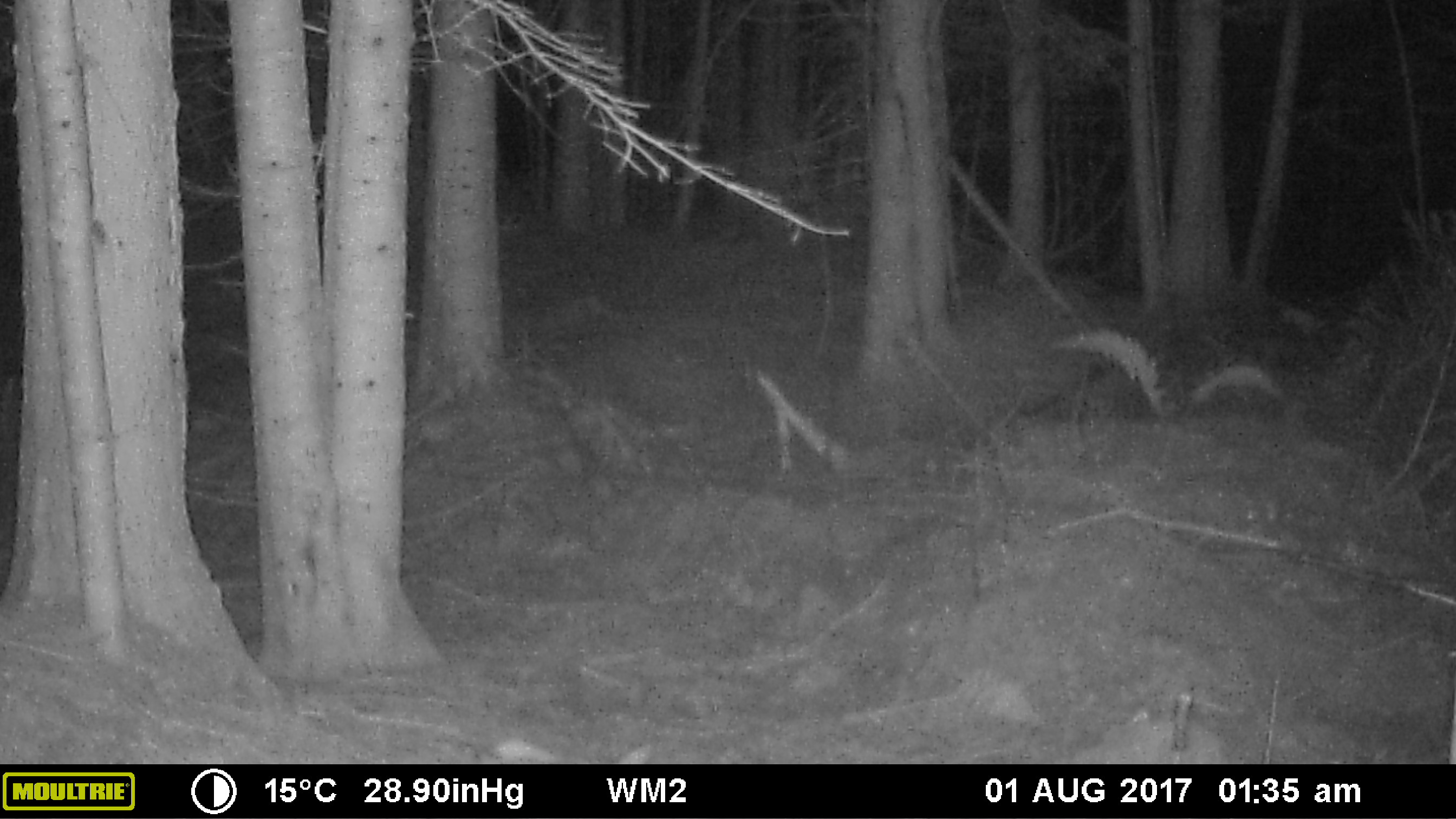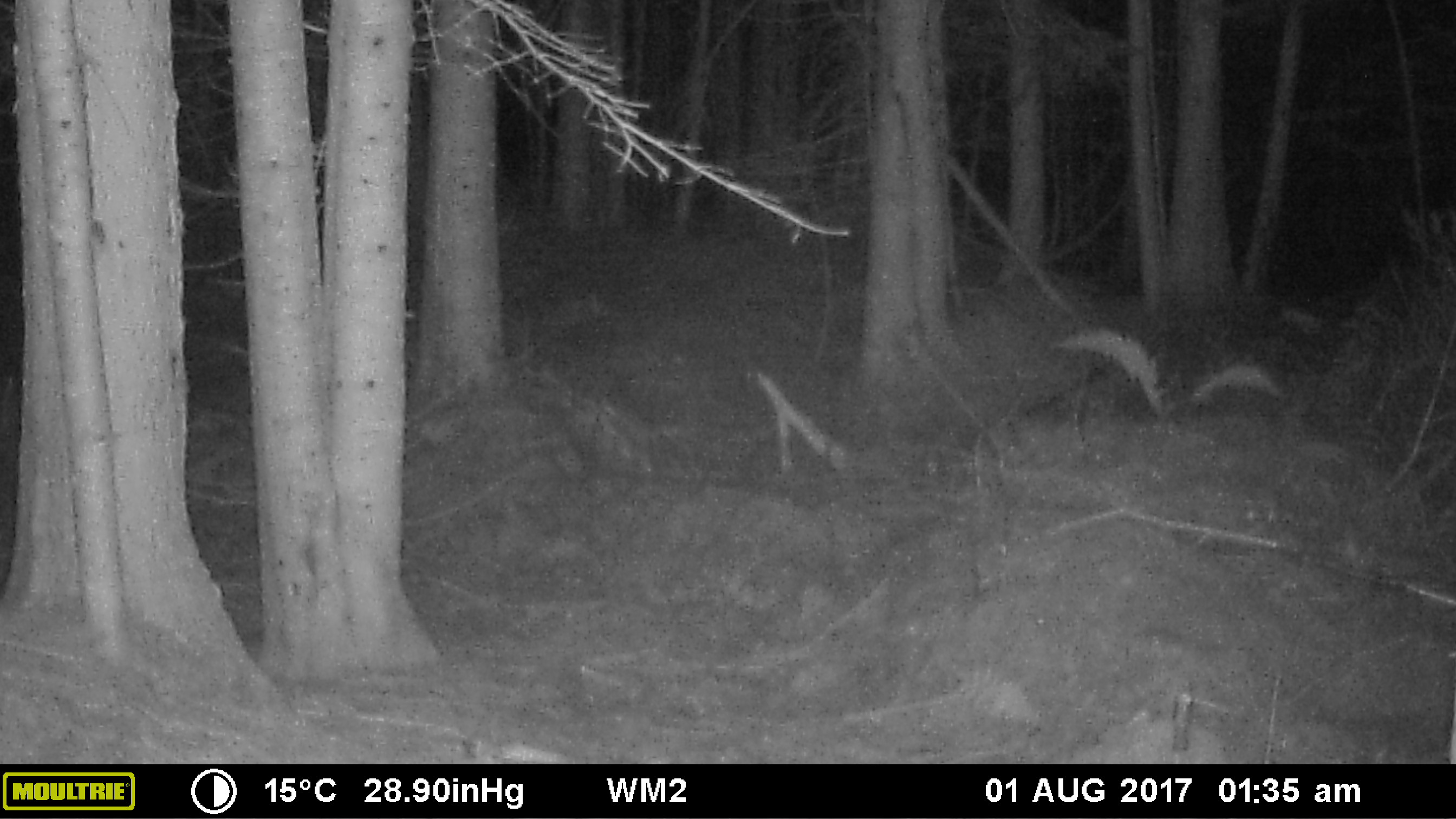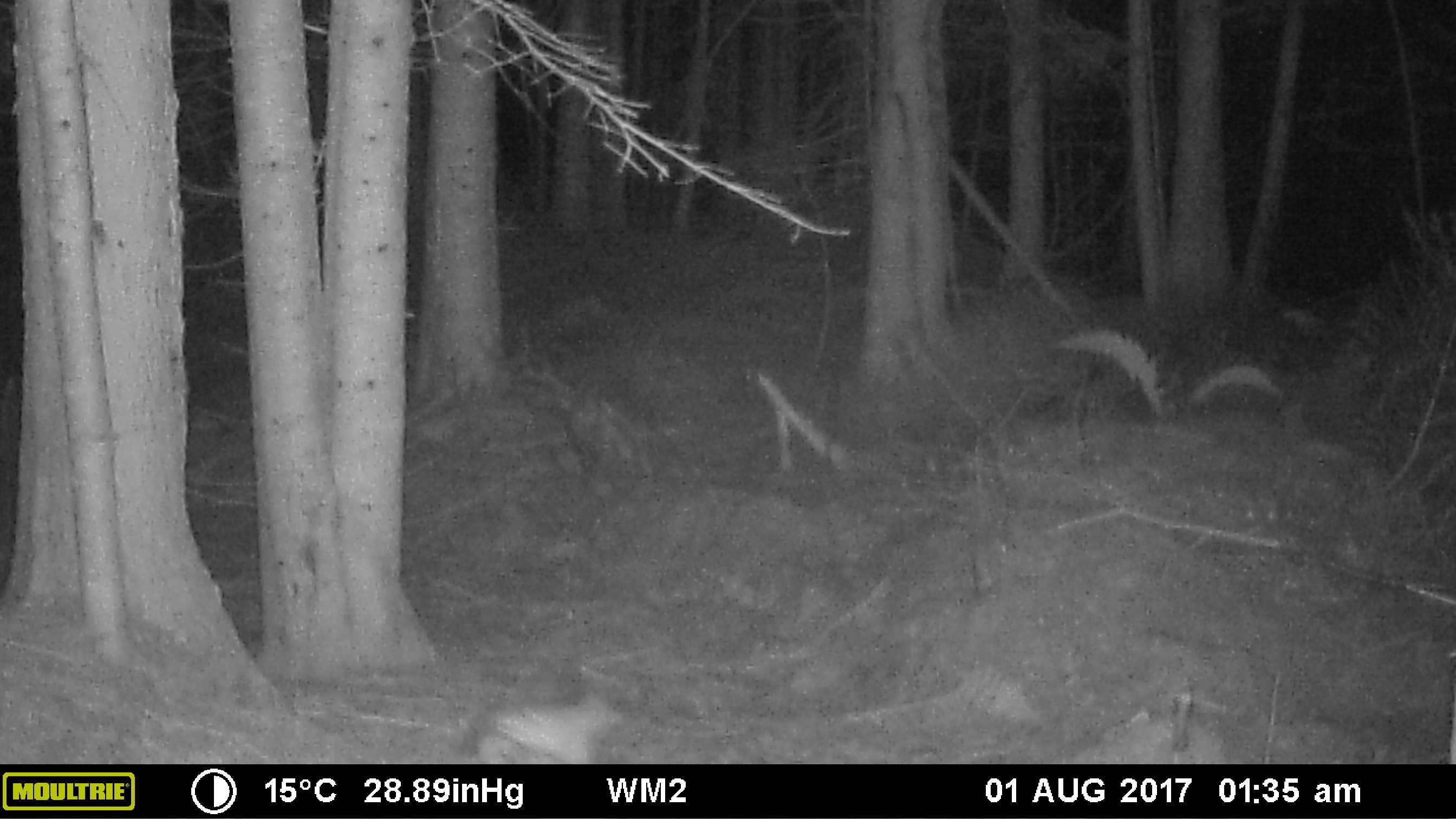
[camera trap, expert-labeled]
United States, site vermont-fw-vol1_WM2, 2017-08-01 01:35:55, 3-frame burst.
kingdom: Animalia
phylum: Chordata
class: Mammalia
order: Carnivora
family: Canidae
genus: Canis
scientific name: Canis latrans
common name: coyote